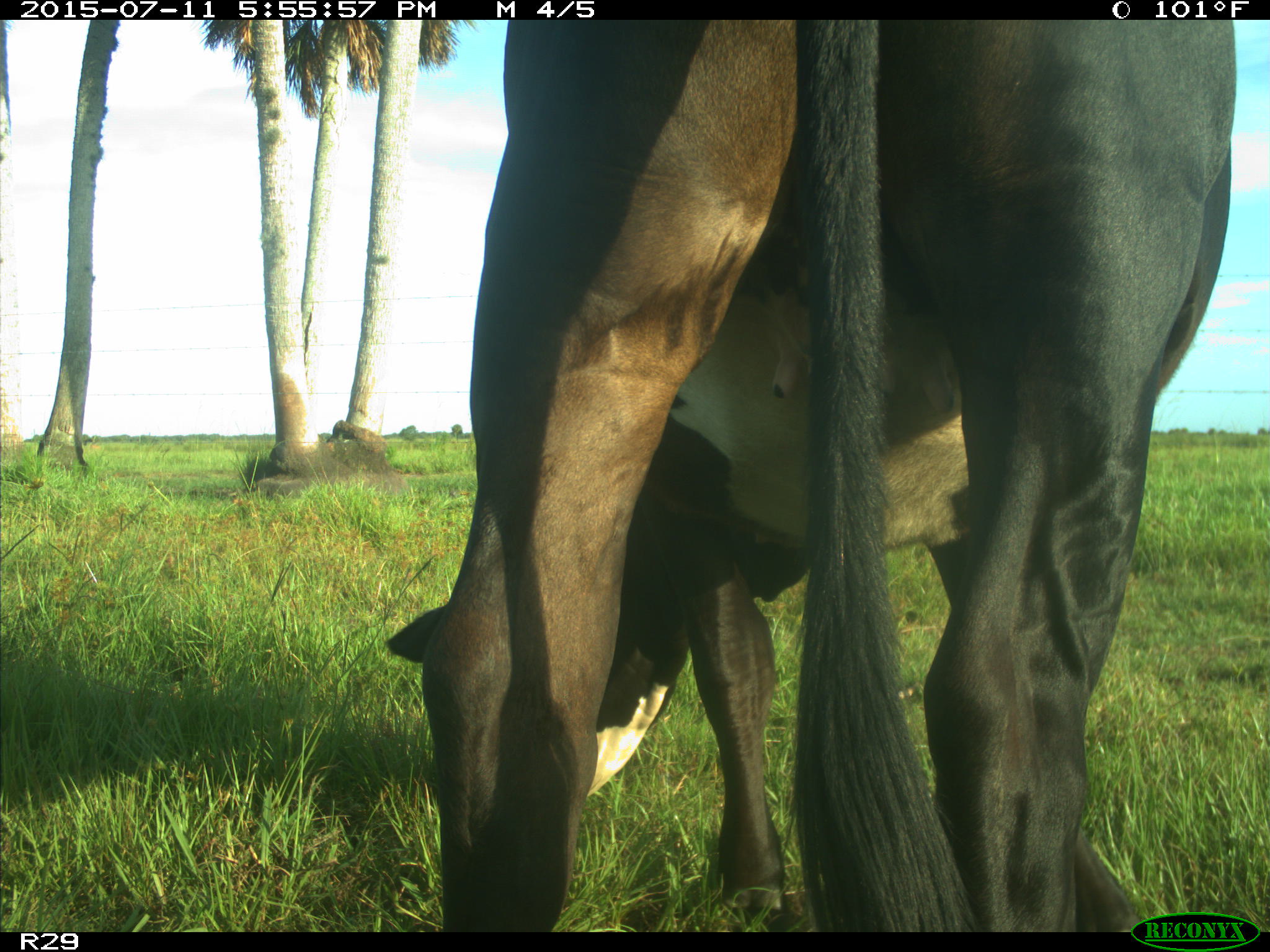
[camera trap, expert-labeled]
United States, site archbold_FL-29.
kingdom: Animalia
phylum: Chordata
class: Mammalia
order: Artiodactyla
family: Bovidae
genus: Bos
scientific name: Bos taurus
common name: domestic cow